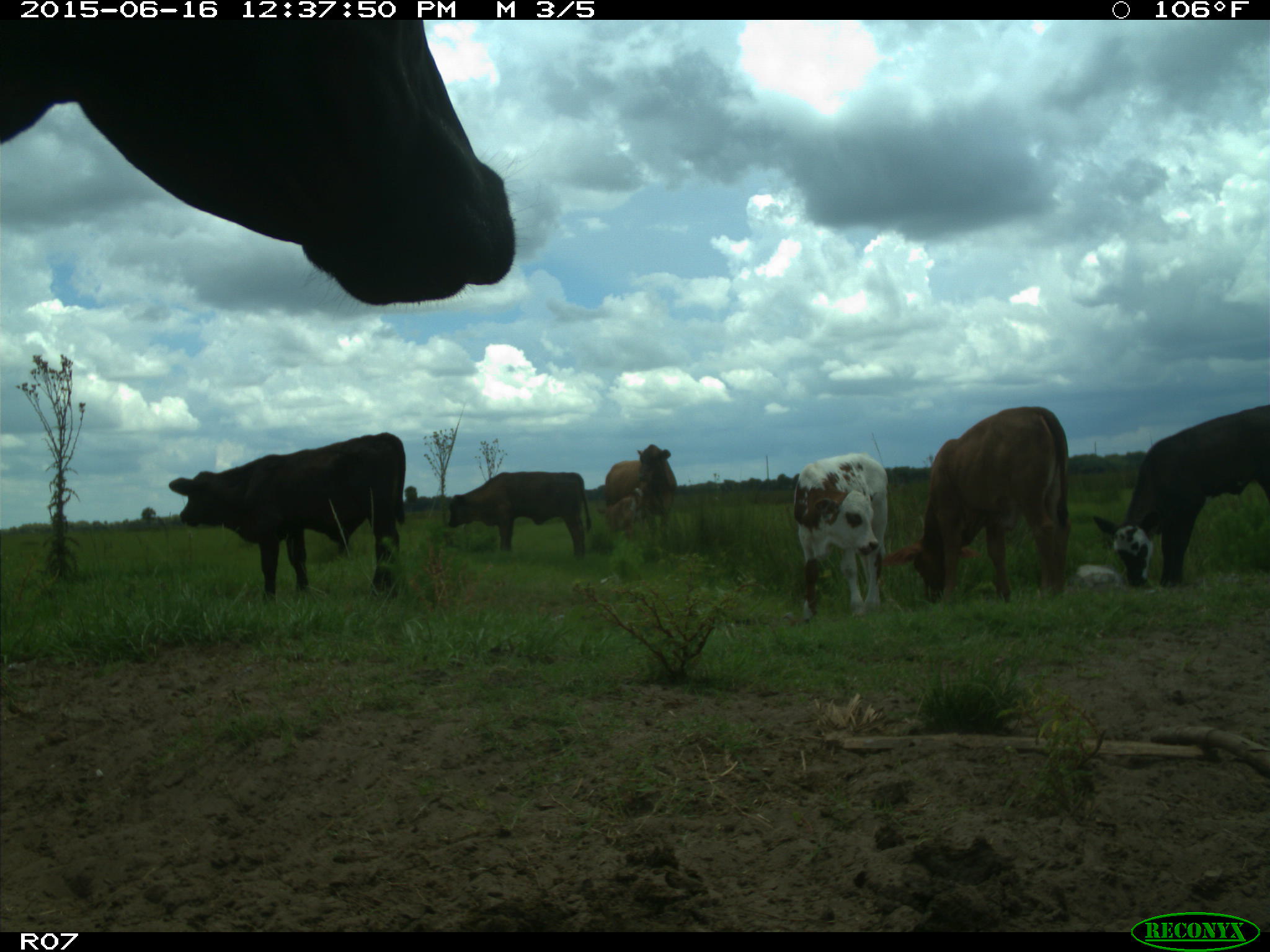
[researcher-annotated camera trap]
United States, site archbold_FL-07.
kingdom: Animalia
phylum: Chordata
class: Mammalia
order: Artiodactyla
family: Bovidae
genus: Bos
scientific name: Bos taurus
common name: domestic cow